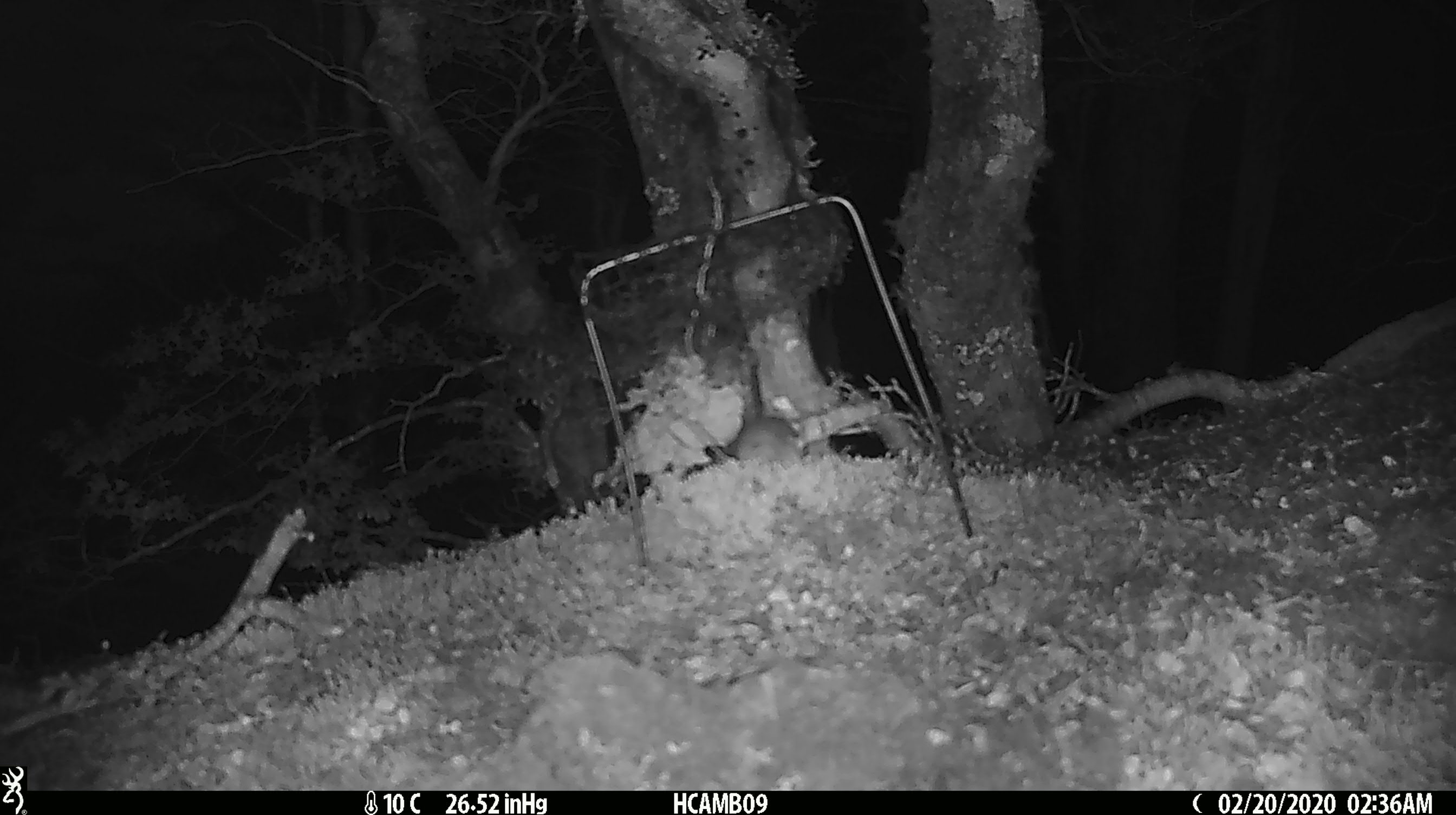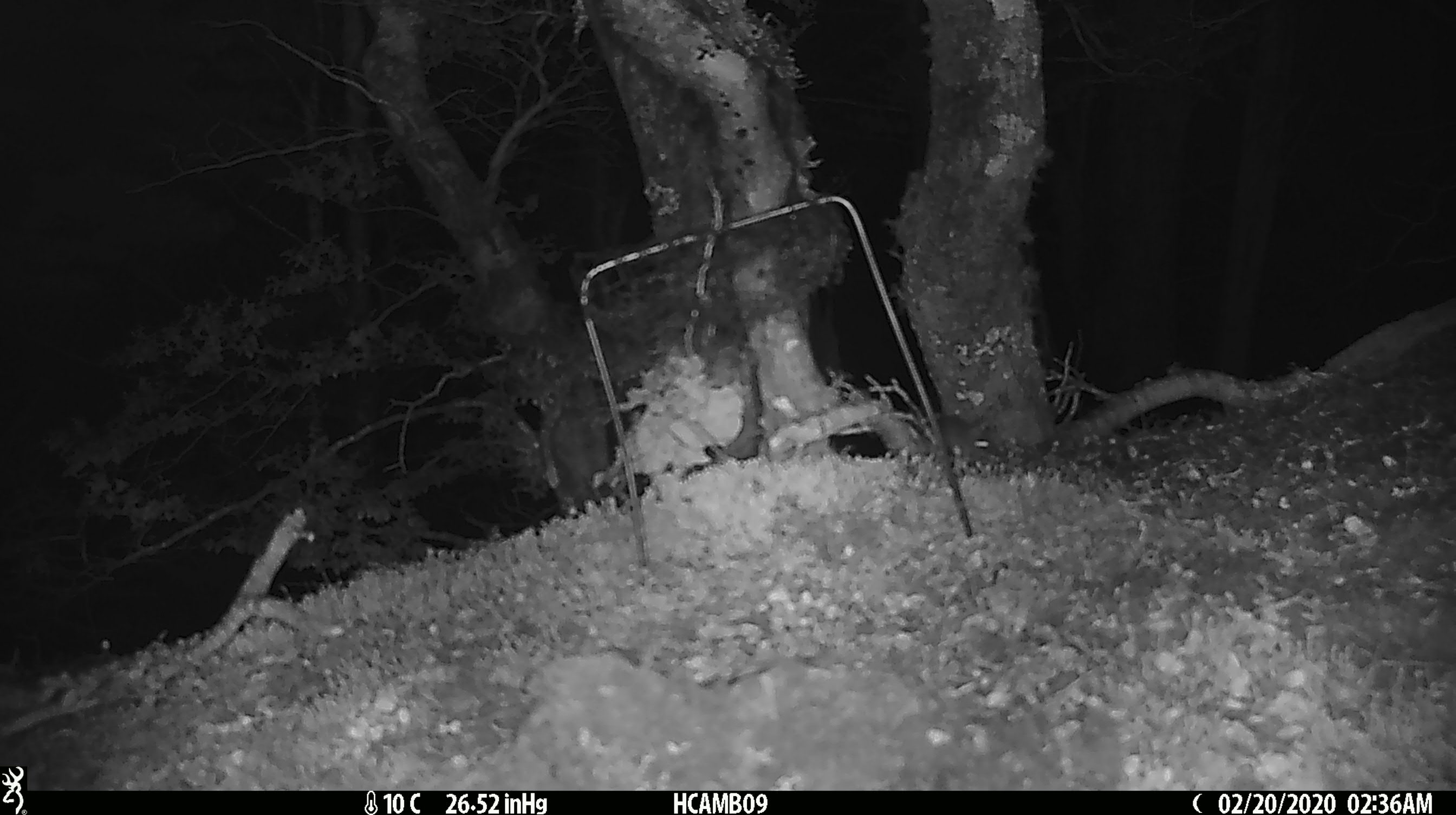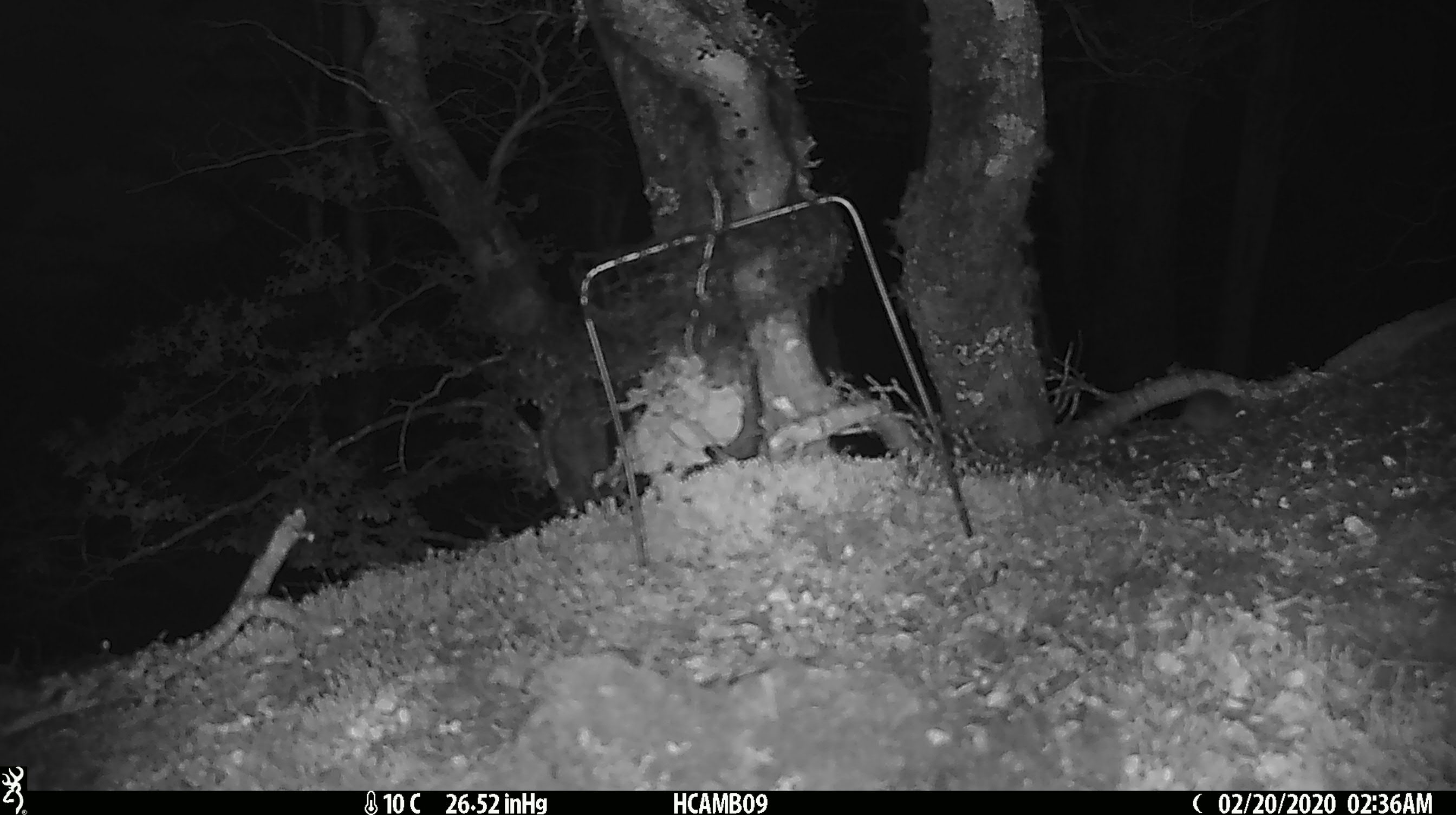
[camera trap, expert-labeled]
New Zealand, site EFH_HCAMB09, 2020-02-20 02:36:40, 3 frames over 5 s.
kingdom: Animalia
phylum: Chordata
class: Mammalia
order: Rodentia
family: Muridae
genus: Mus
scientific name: Mus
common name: mouse